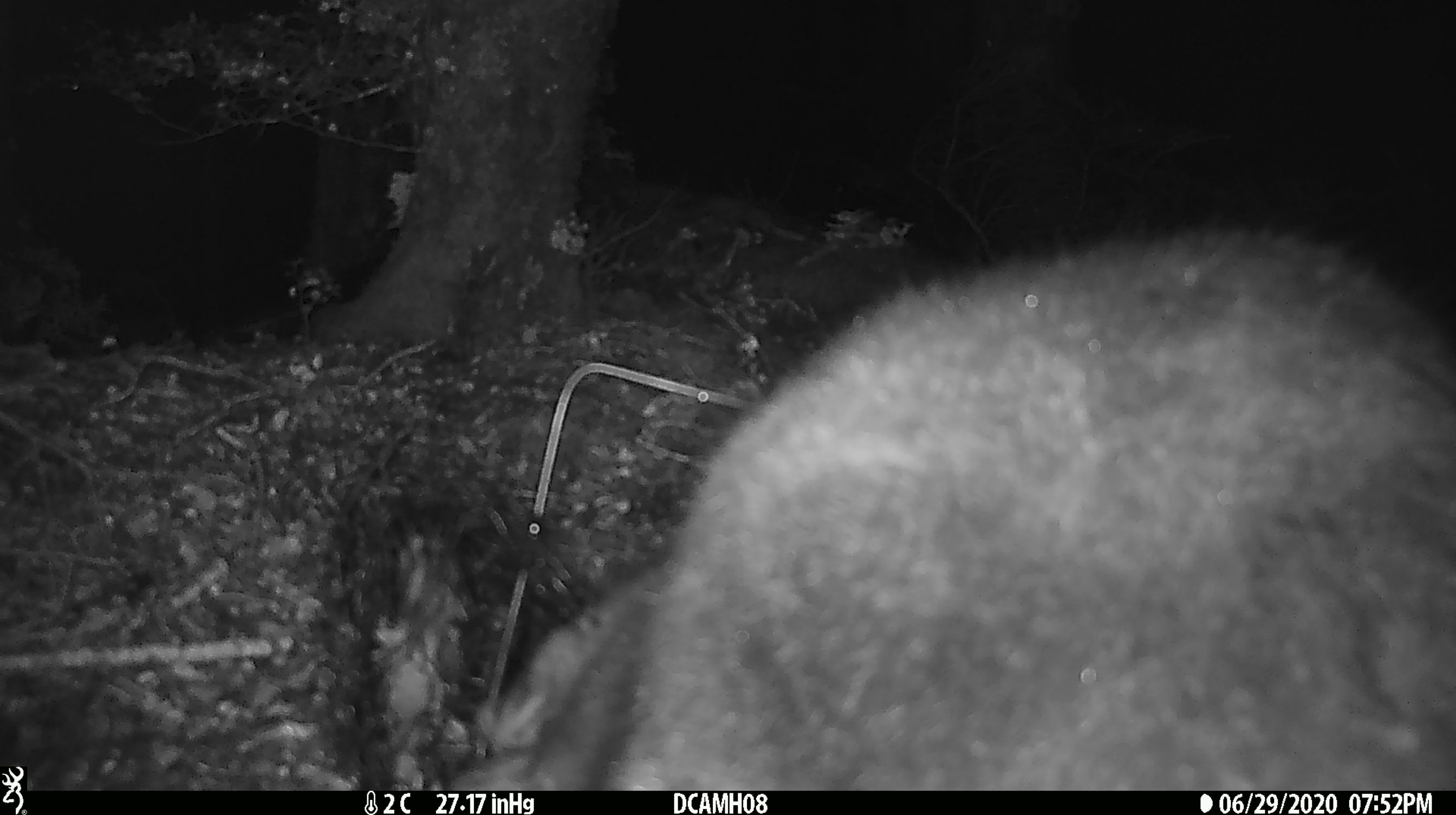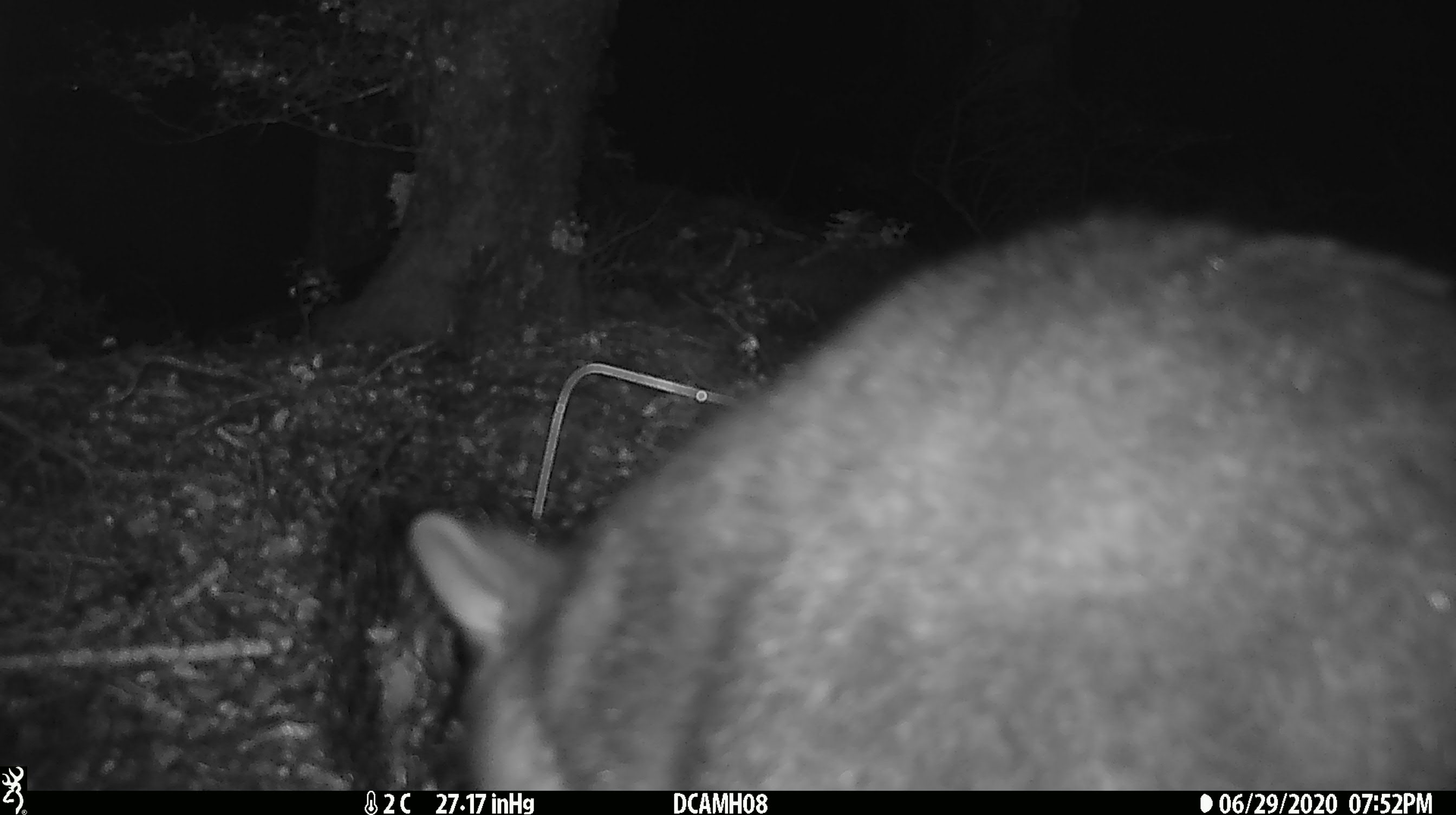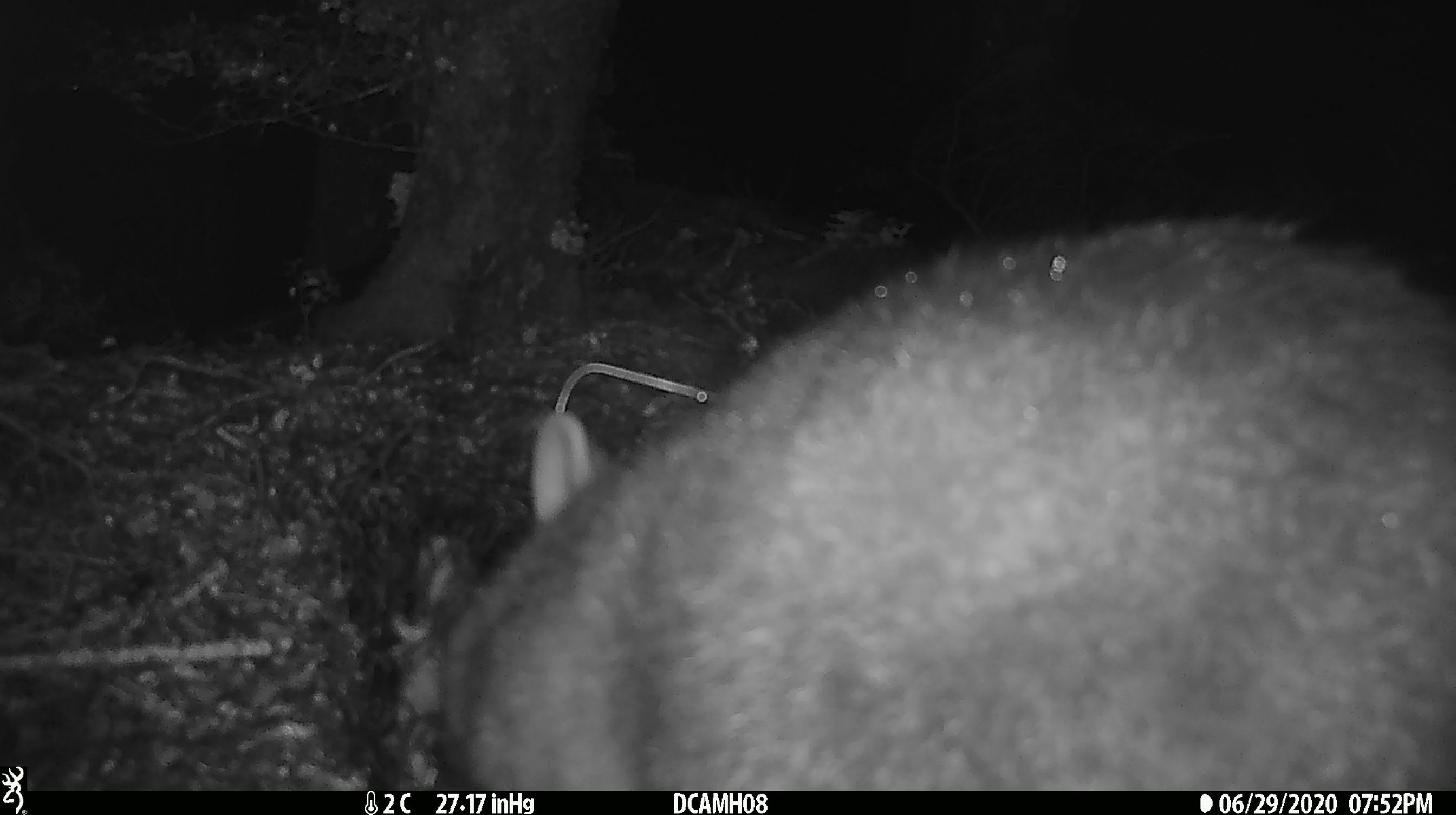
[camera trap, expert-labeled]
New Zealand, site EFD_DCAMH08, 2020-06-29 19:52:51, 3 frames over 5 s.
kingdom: Animalia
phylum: Chordata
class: Mammalia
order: Diprotodontia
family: Phalangeridae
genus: Trichosurus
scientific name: Trichosurus vulpecula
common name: common brushtail possum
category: possum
Possum (common brushtail possum) (Trichosurus vulpecula).